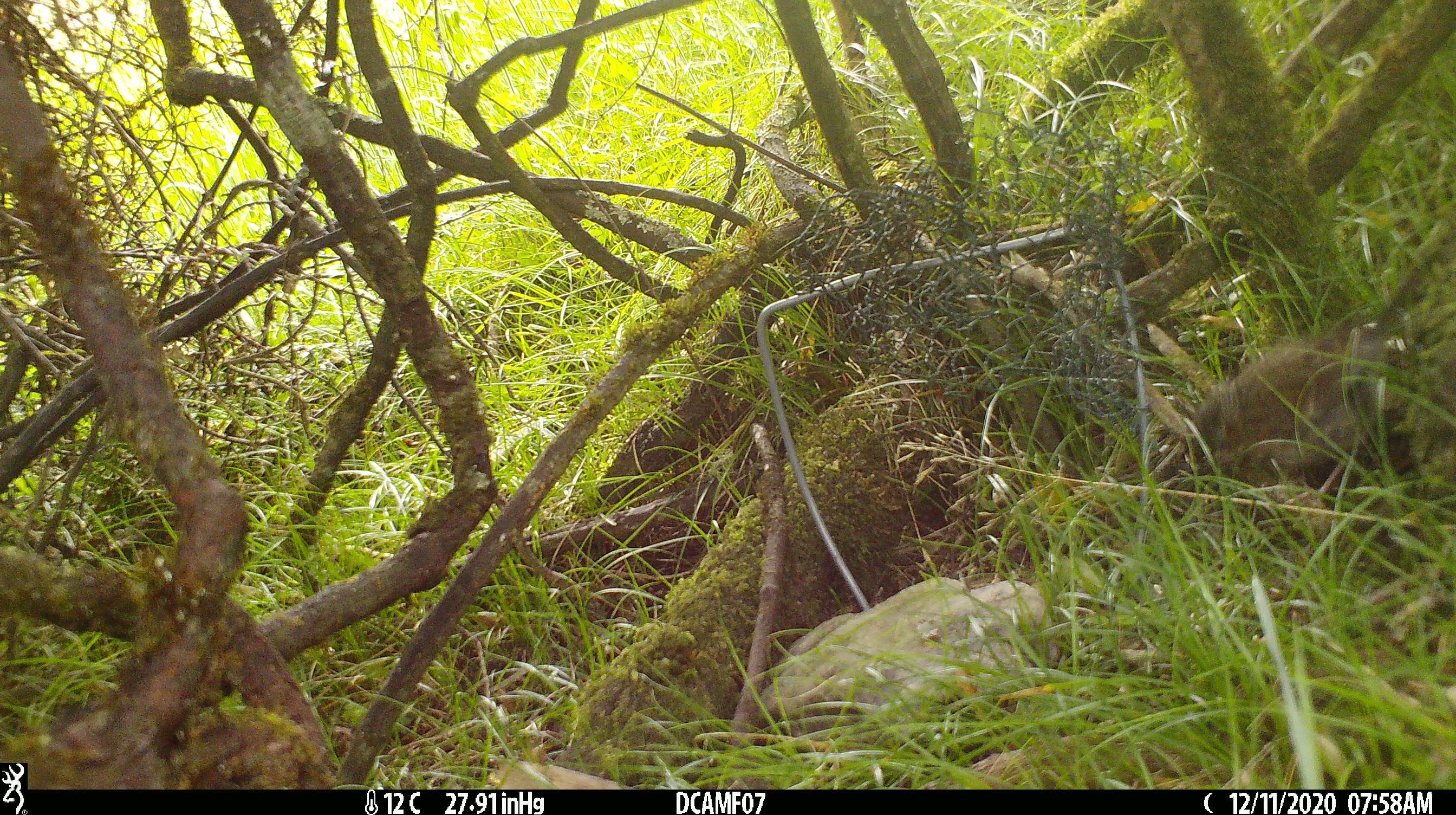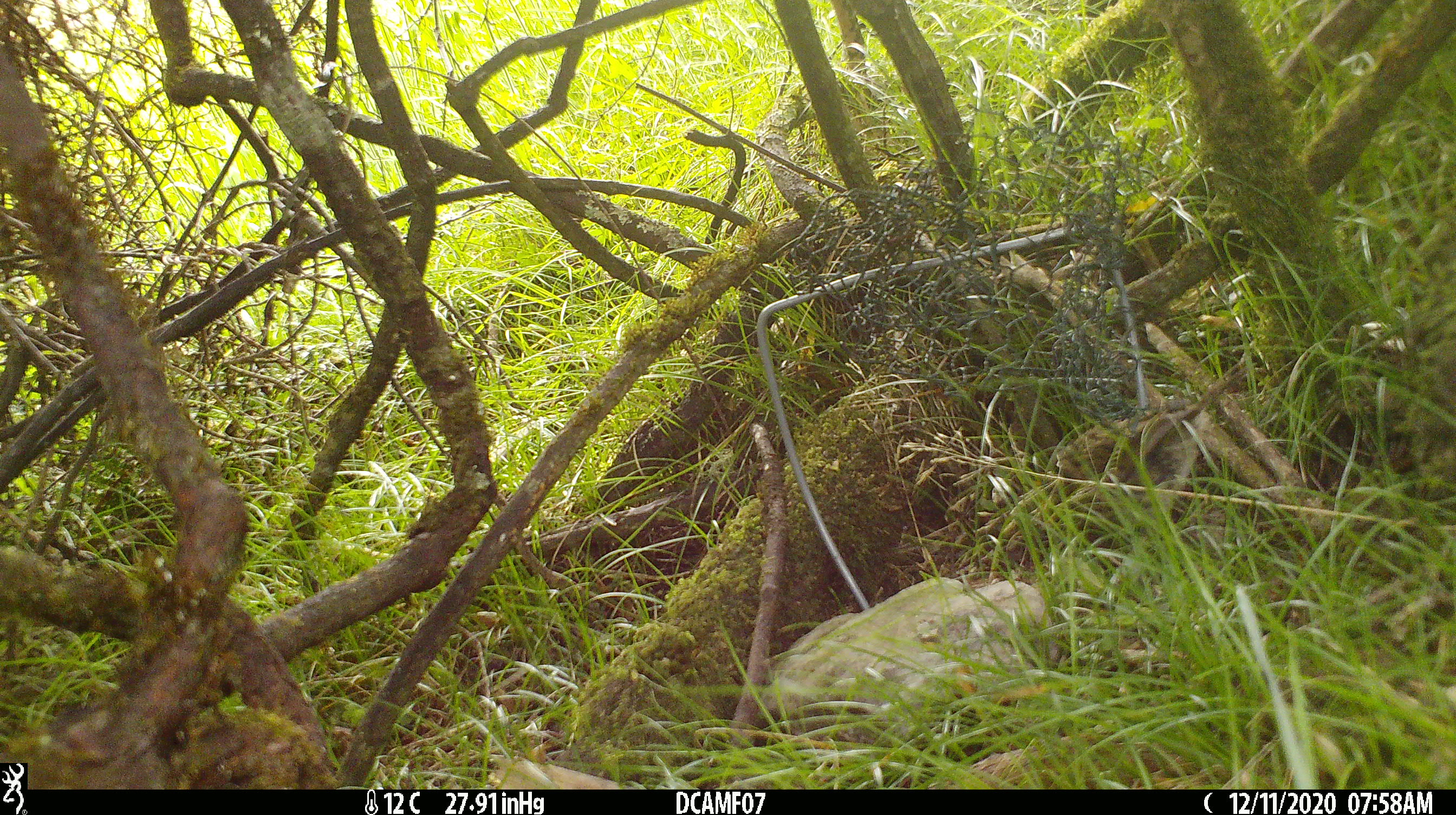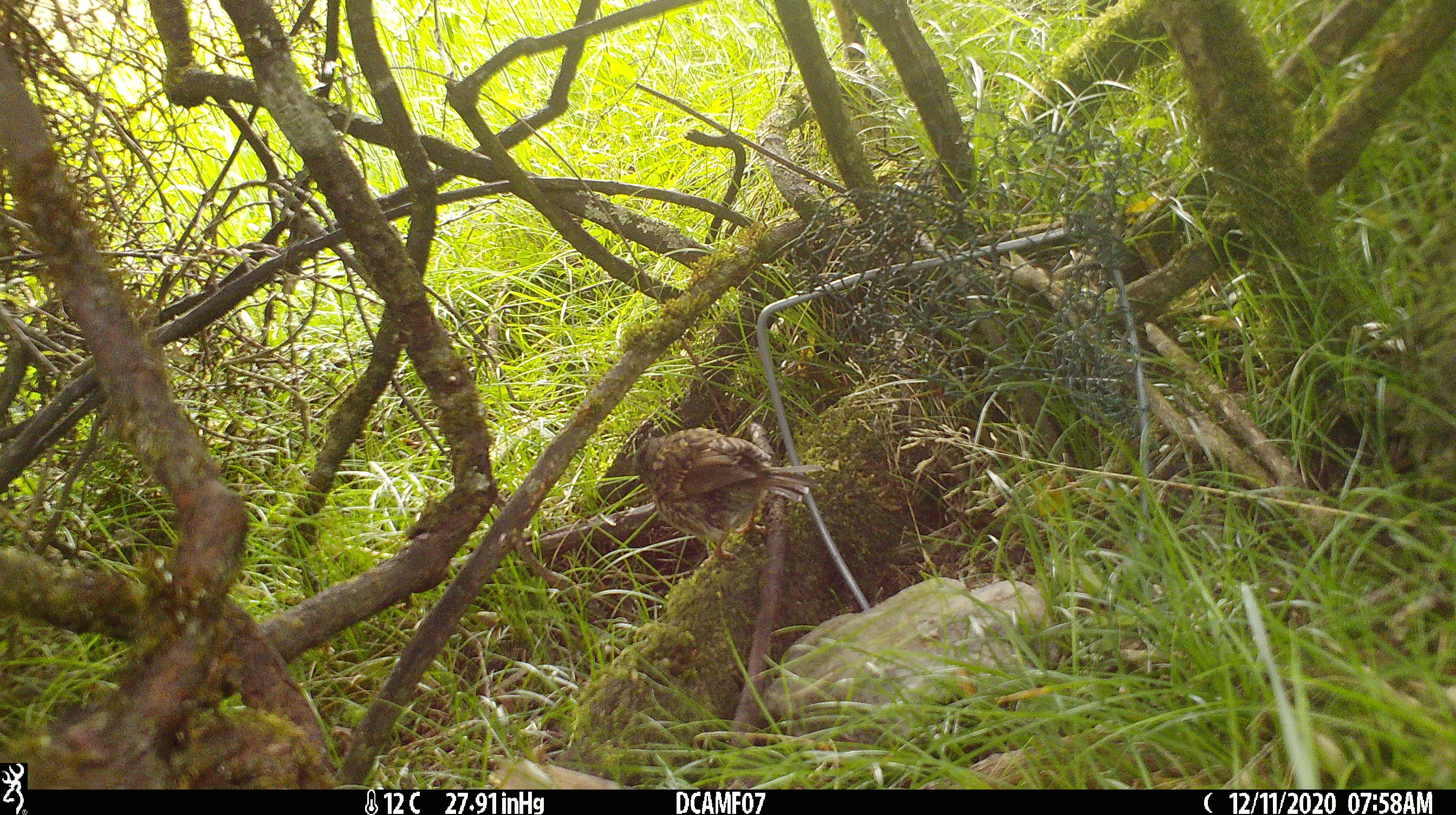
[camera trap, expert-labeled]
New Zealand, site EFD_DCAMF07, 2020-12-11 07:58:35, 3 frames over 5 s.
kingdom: Animalia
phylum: Chordata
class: Aves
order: Passeriformes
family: Prunellidae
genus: Prunella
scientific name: Prunella modularis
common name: dunnock